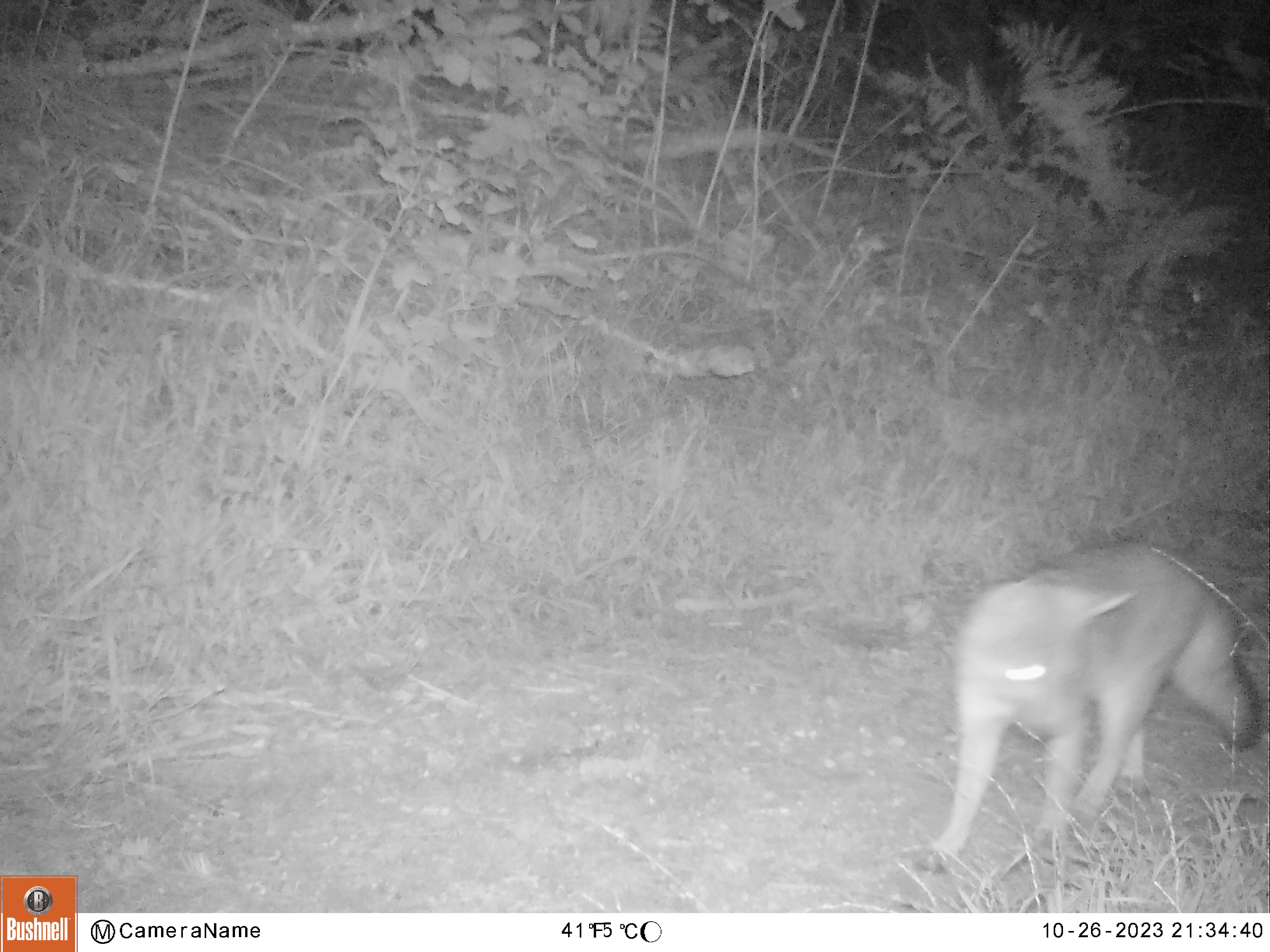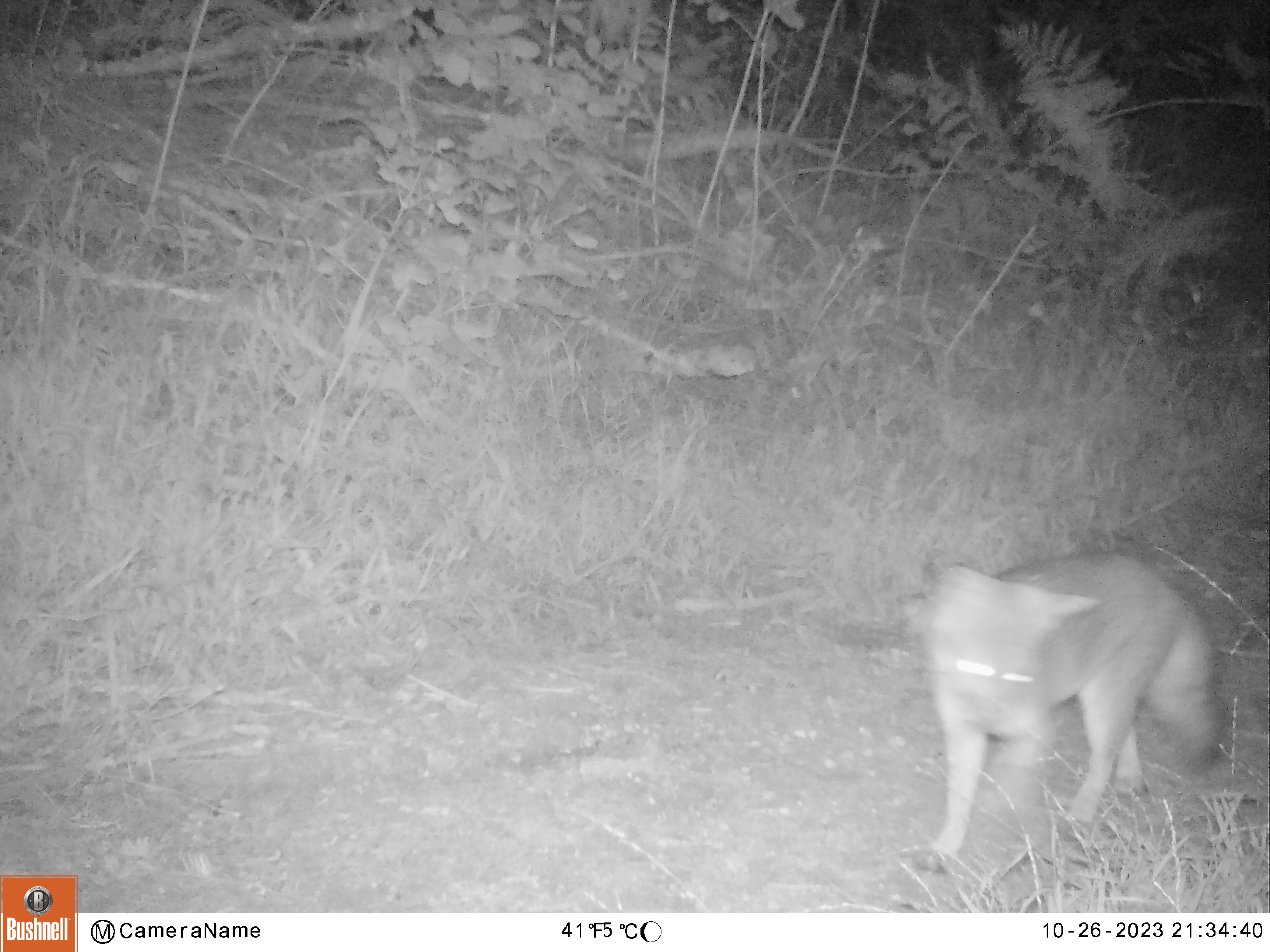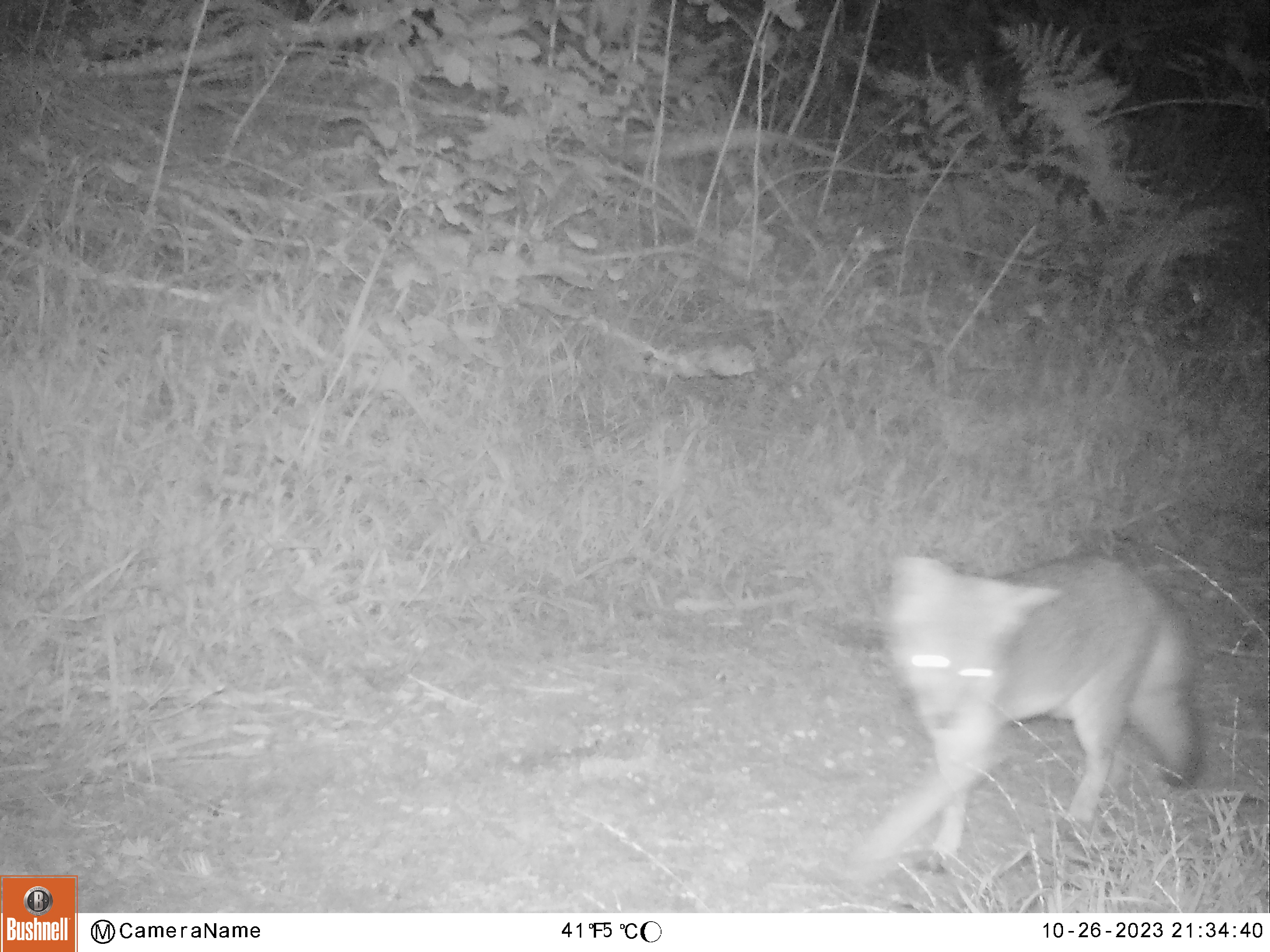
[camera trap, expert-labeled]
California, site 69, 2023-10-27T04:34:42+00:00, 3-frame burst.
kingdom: Animalia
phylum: Chordata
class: Mammalia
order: Carnivora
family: Canidae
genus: Urocyon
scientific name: Urocyon cinereoargenteus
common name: gray fox